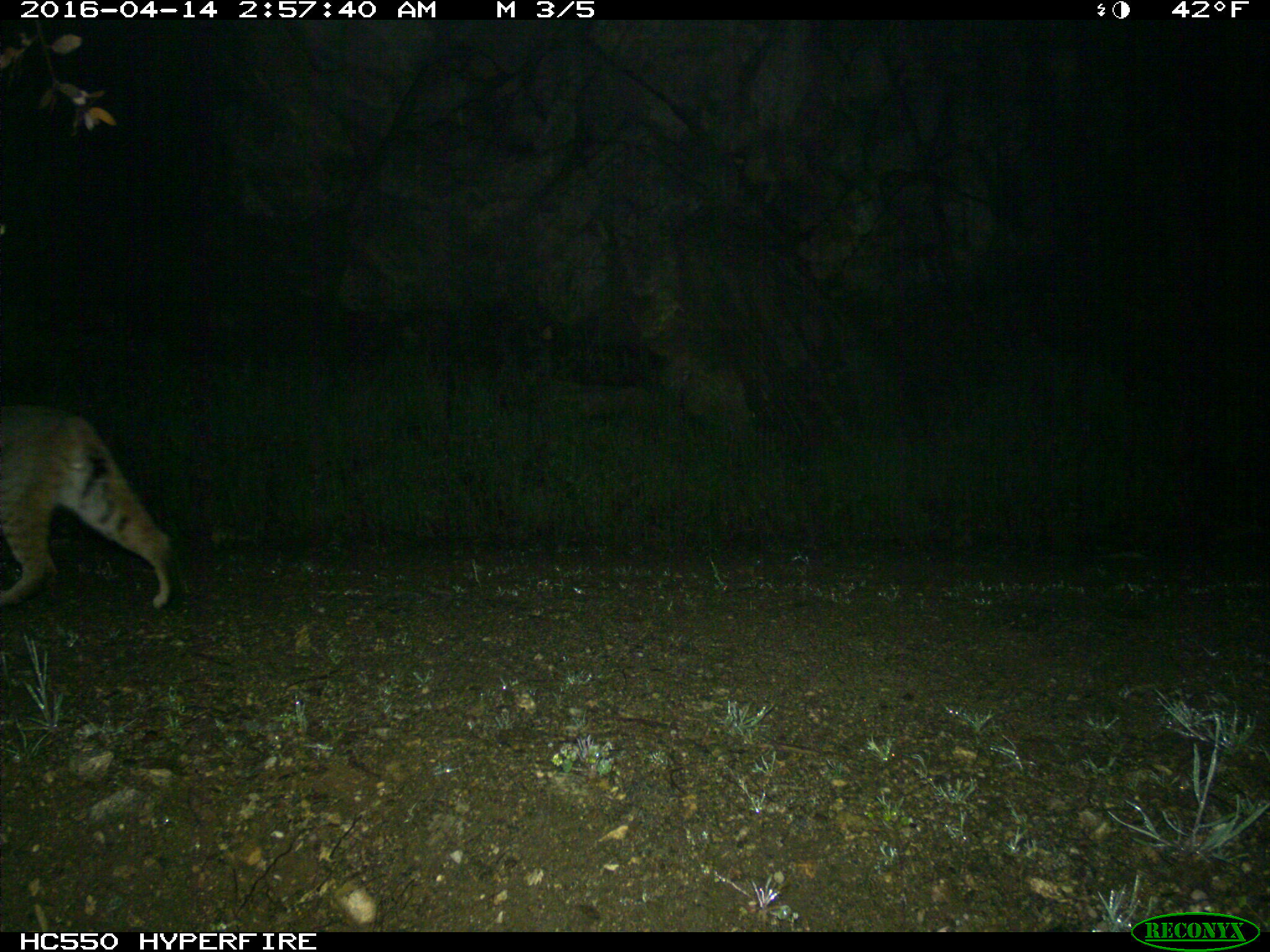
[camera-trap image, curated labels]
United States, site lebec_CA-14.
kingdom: Animalia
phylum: Chordata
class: Mammalia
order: Carnivora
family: Felidae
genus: Lynx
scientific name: Lynx rufus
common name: bobcat